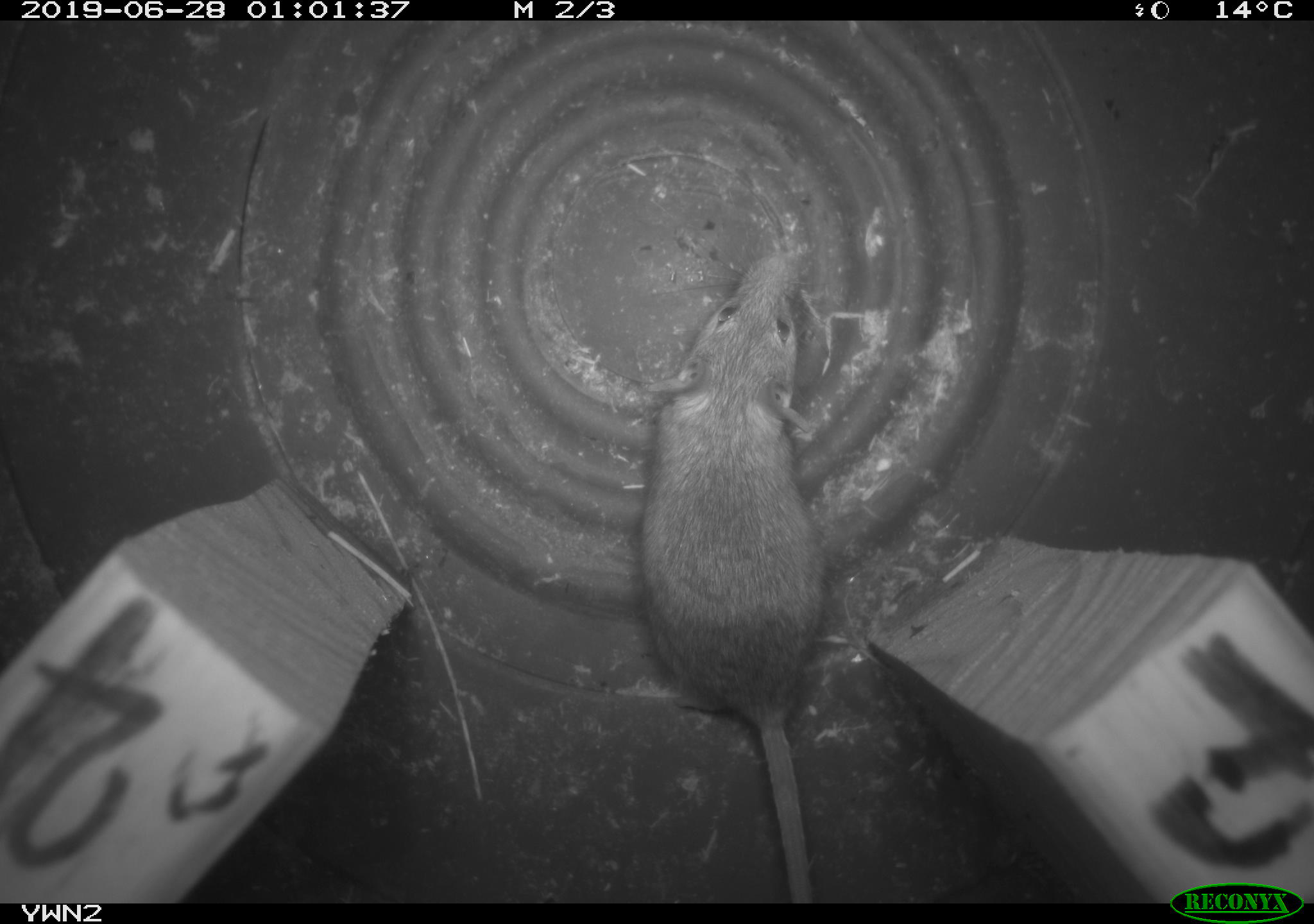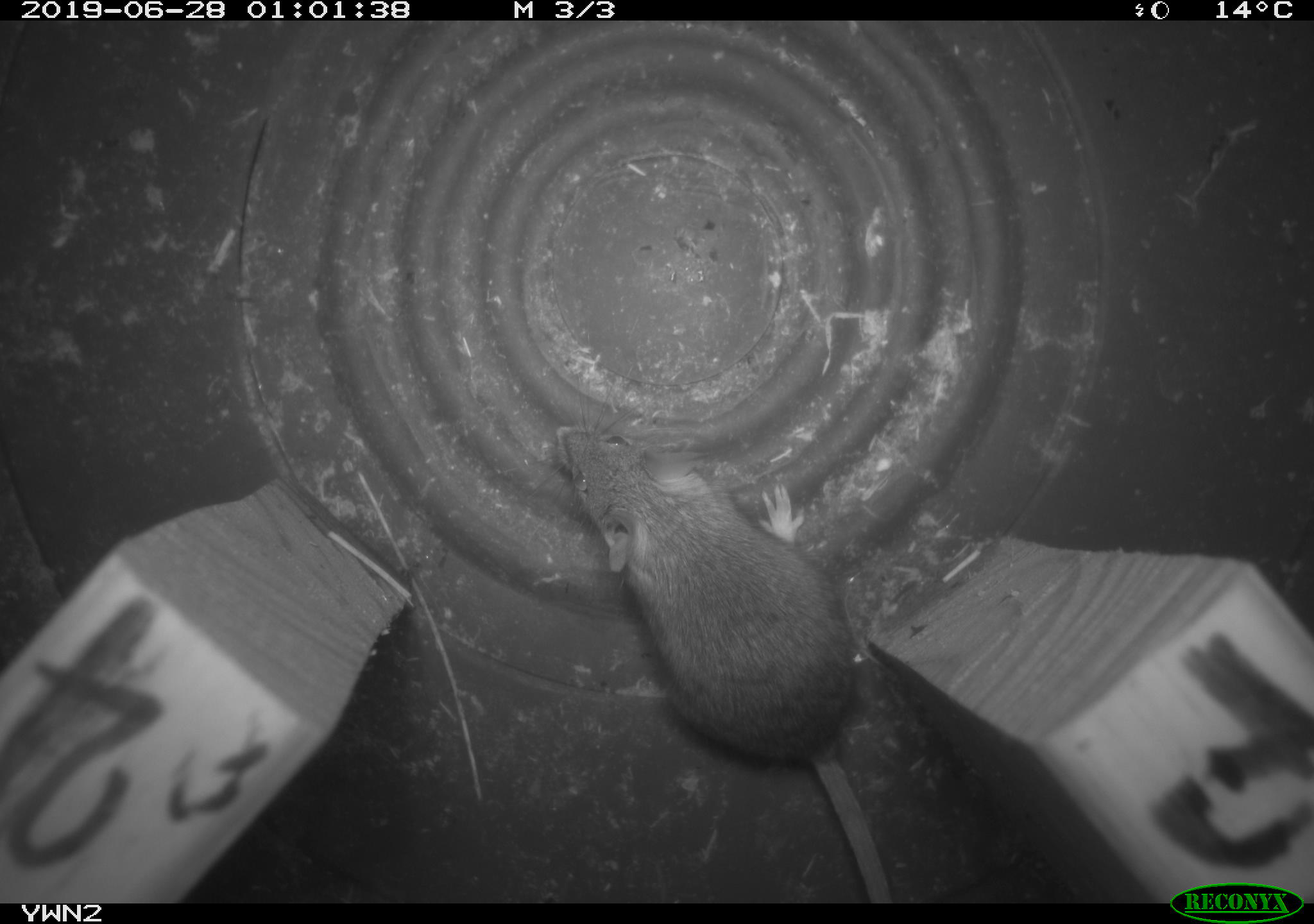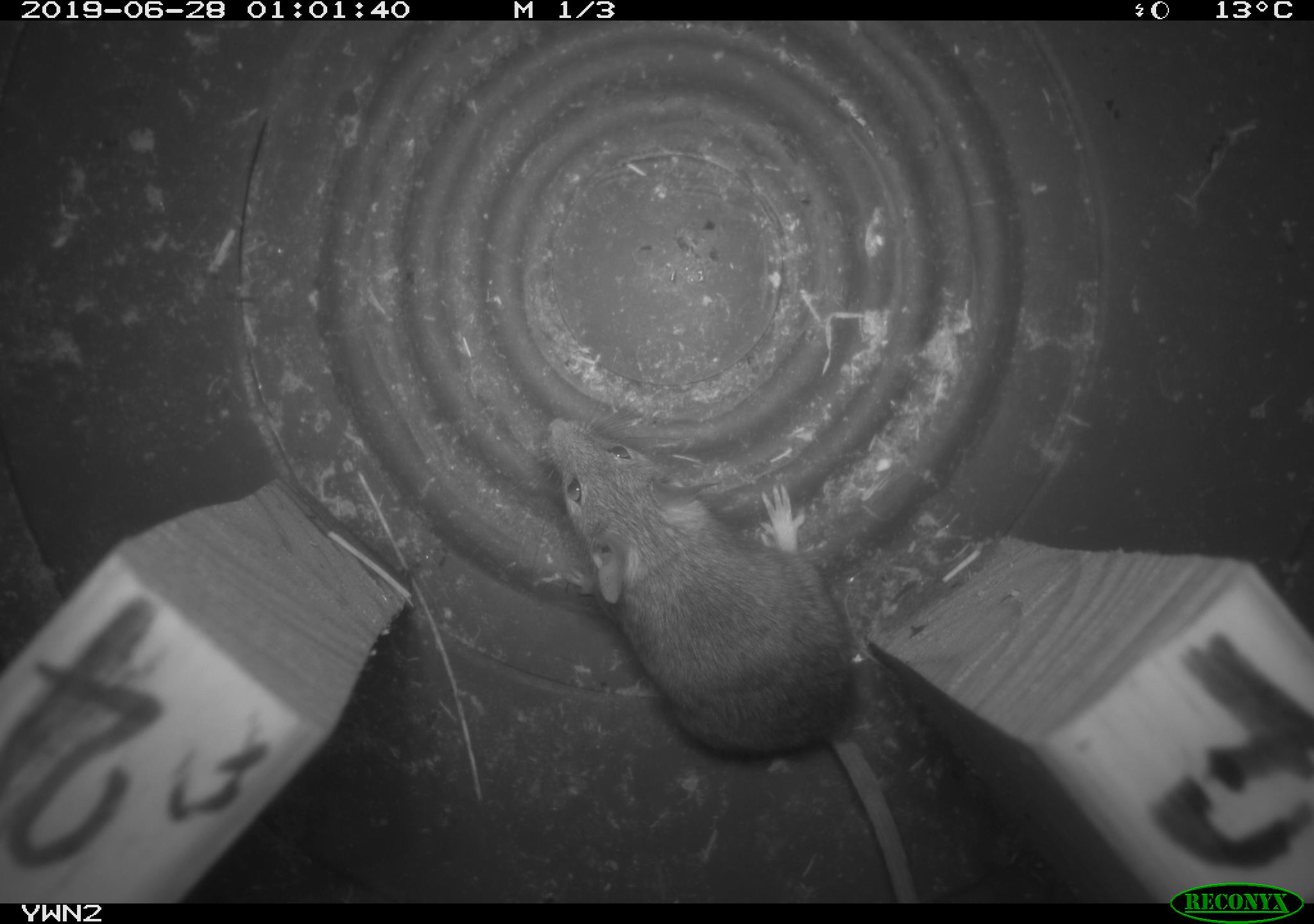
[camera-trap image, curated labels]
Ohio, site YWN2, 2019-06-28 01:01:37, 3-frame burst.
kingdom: Animalia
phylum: Chordata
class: Mammalia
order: Rodentia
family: Cricetidae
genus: Peromyscus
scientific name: Peromyscus leucopus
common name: white-footed mouse